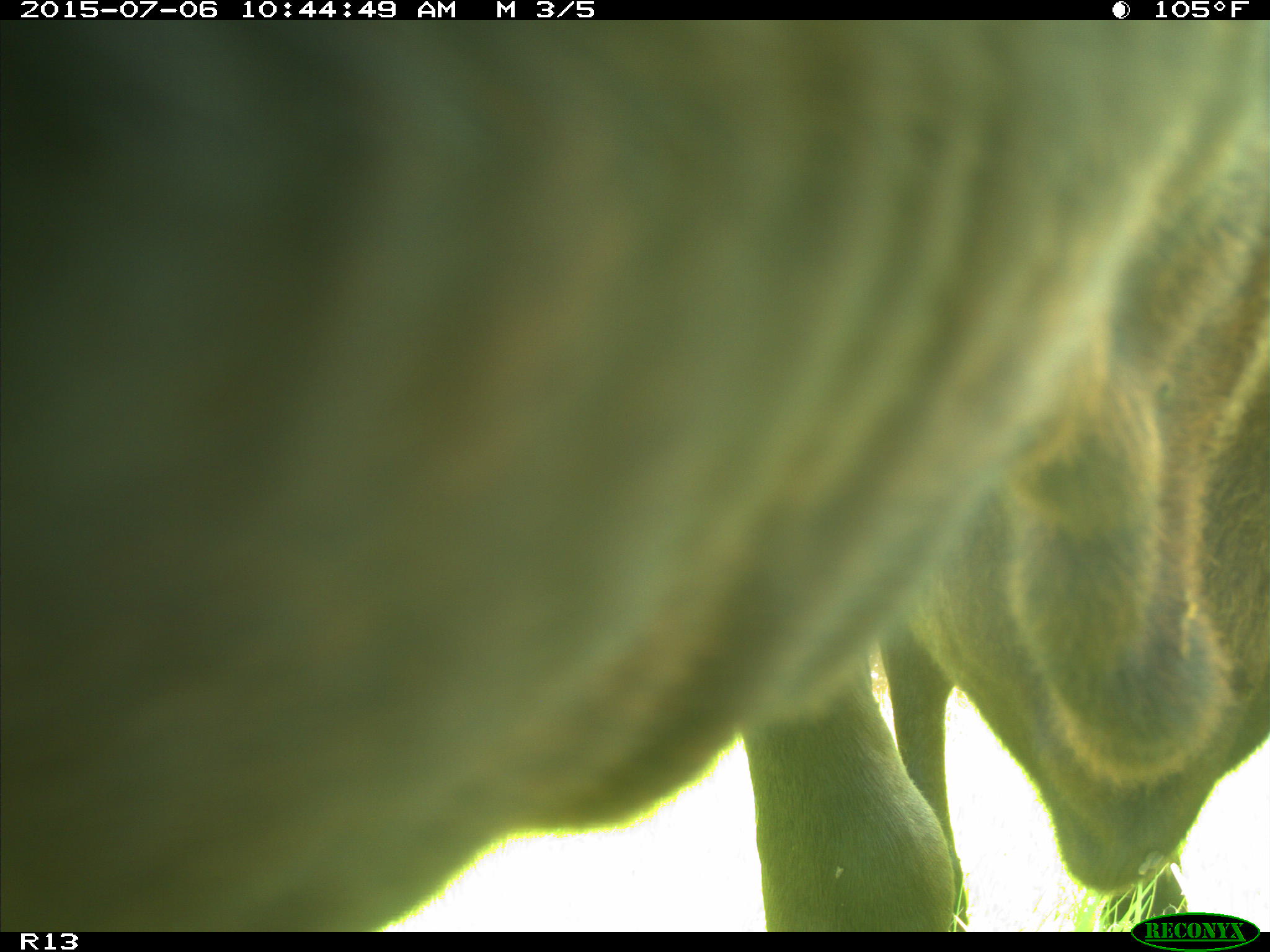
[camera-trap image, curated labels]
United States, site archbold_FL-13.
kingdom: Animalia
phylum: Chordata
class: Mammalia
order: Artiodactyla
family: Bovidae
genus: Bos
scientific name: Bos taurus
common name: domestic cow